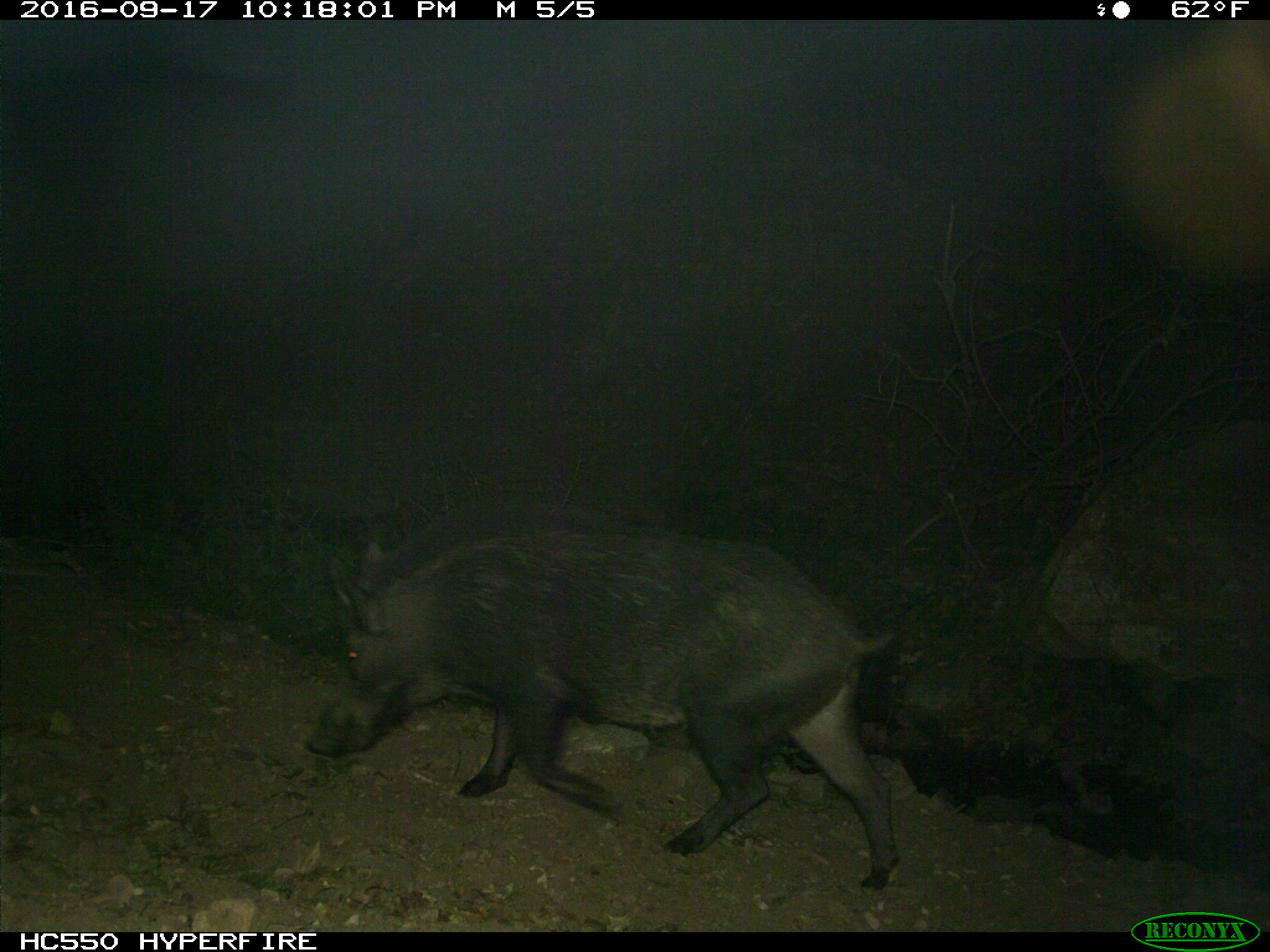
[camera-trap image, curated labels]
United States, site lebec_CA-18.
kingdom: Animalia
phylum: Chordata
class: Mammalia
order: Artiodactyla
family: Suidae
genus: Sus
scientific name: Sus scrofa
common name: wild boar